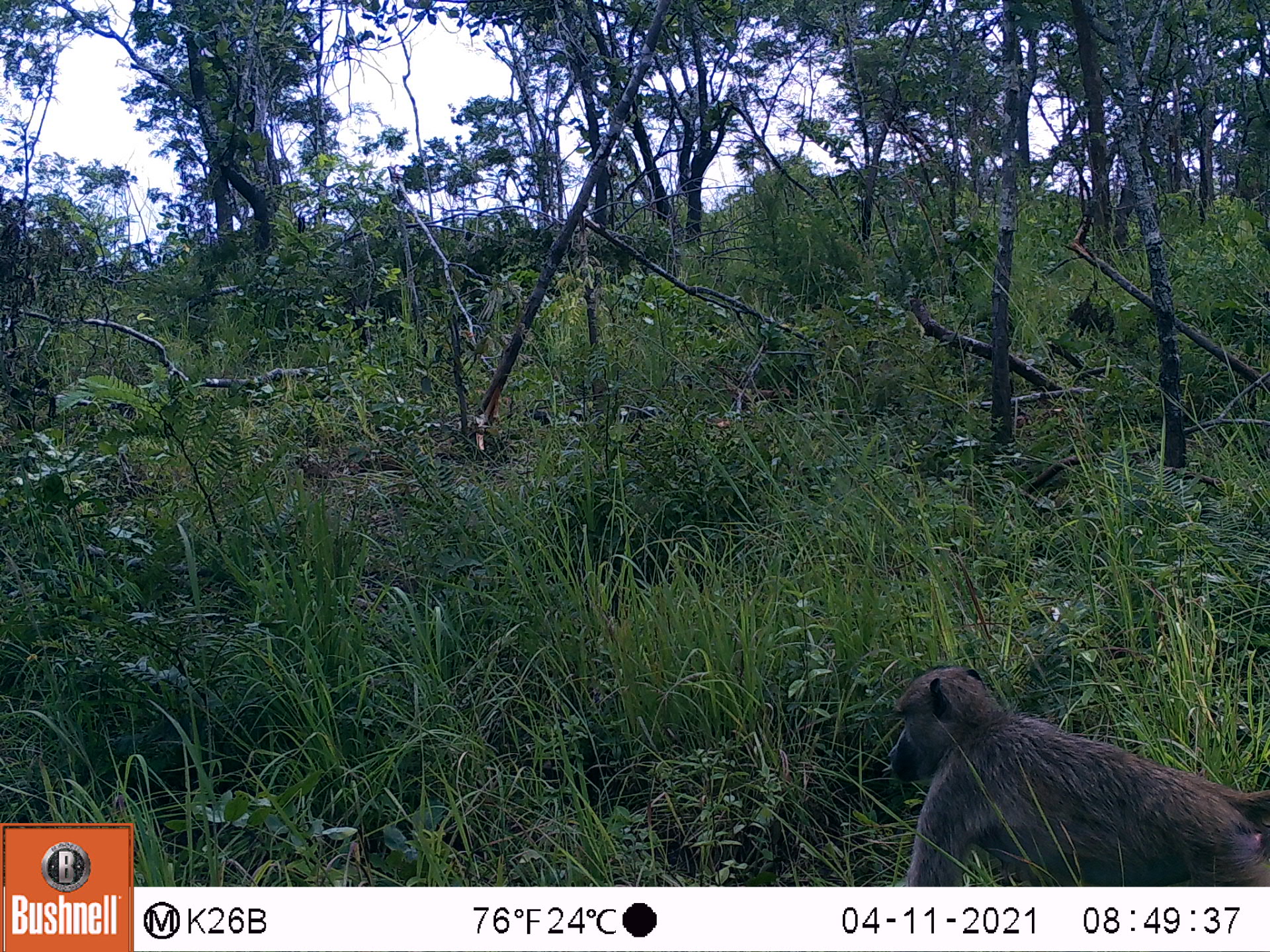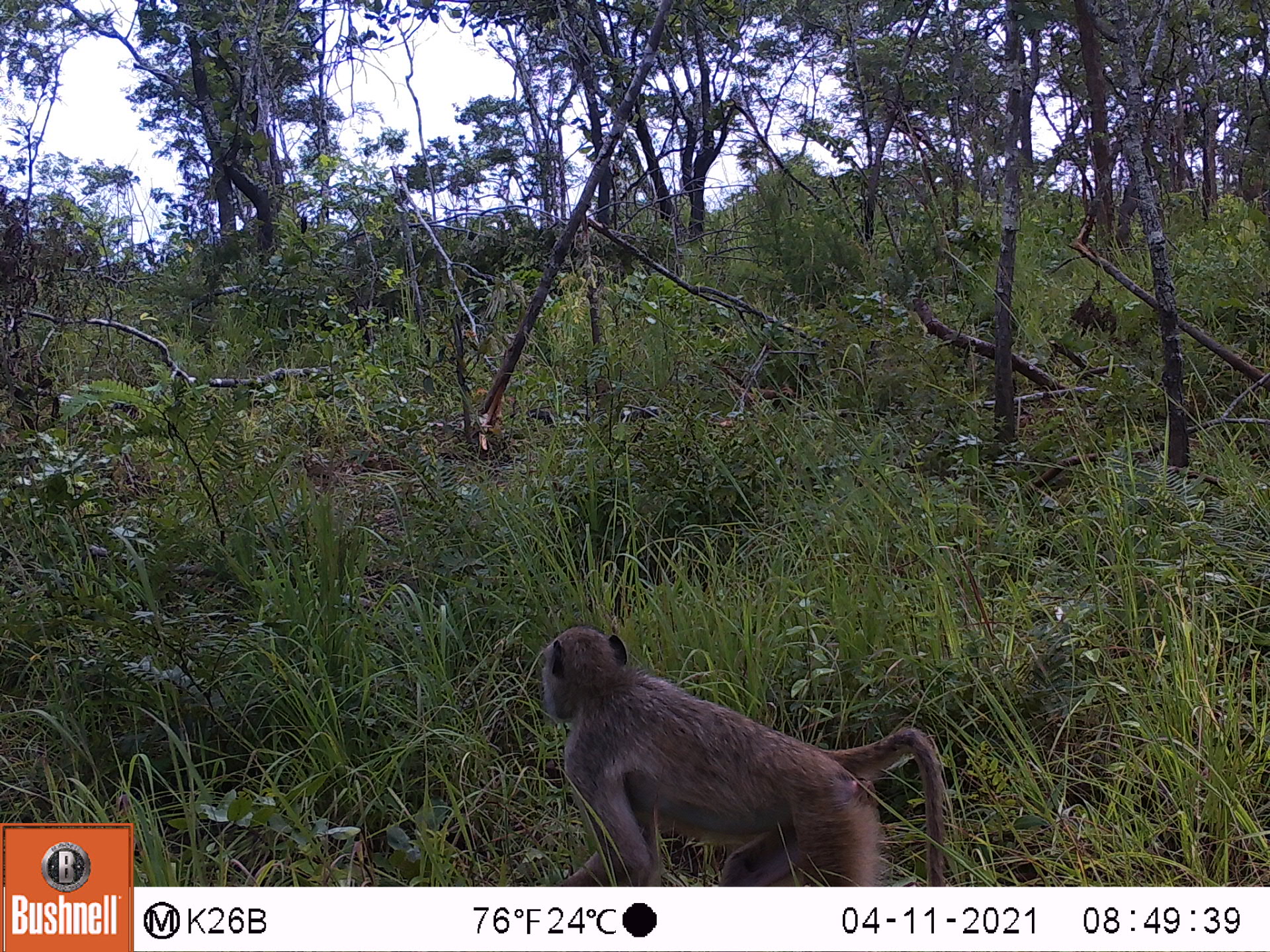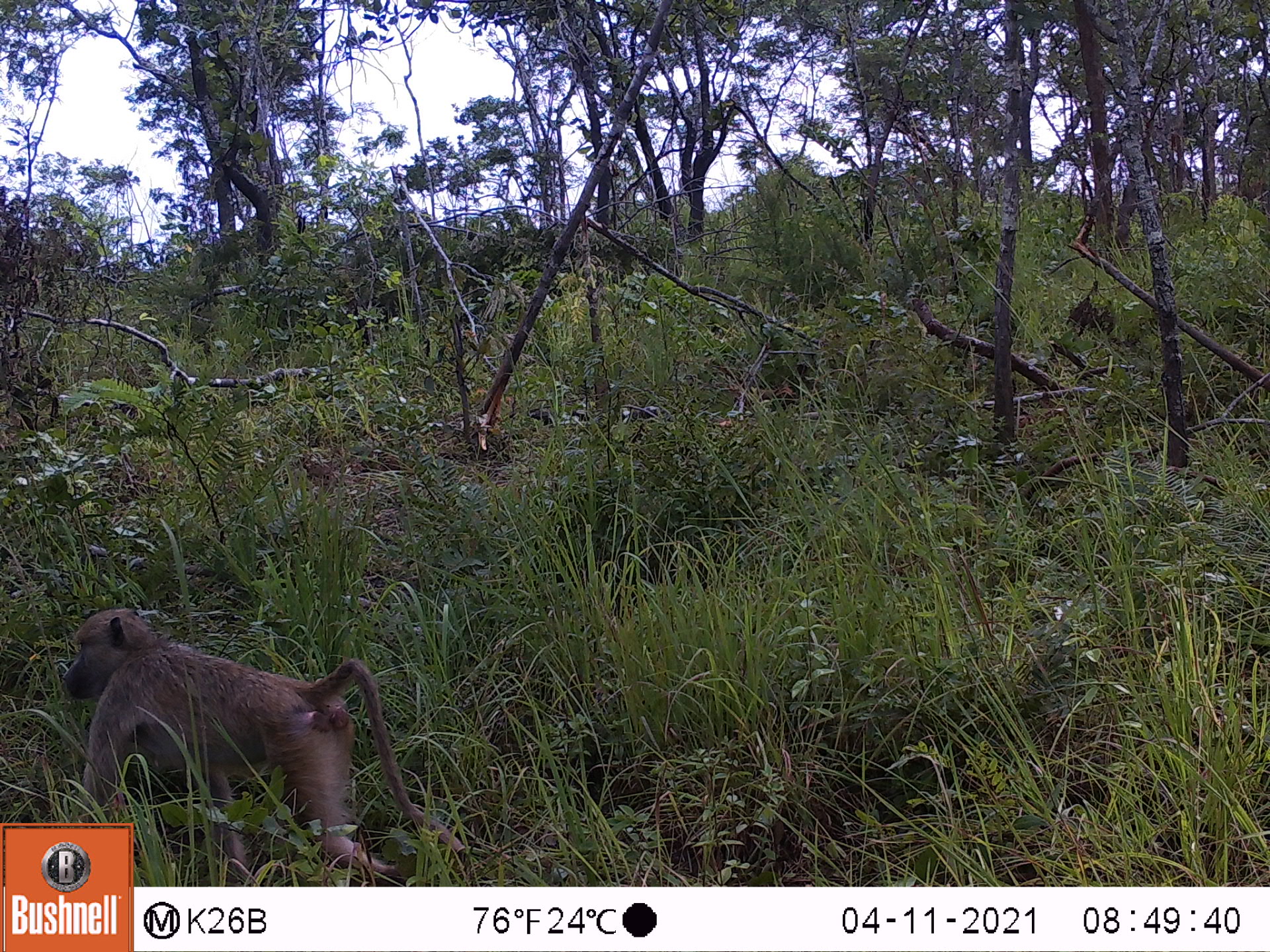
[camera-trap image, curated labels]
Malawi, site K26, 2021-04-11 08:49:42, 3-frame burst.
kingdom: Animalia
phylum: Chordata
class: Mammalia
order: Primates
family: Cercopithecidae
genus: Papio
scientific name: Papio cynocephalus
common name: yellow baboon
Yellow baboon (Papio cynocephalus), count 1.